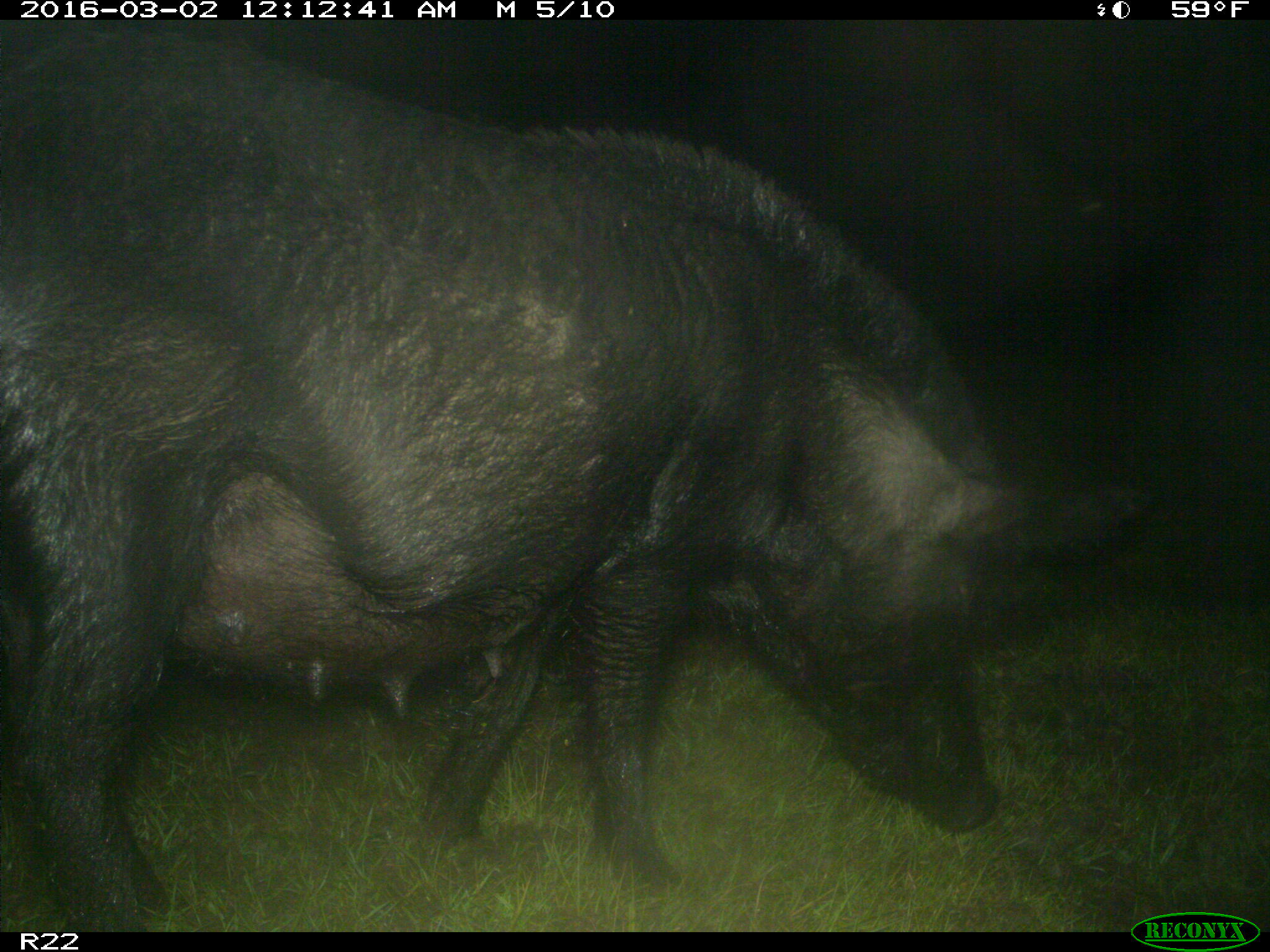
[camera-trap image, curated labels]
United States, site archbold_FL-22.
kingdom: Animalia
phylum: Chordata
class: Mammalia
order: Artiodactyla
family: Suidae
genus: Sus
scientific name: Sus scrofa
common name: wild boar